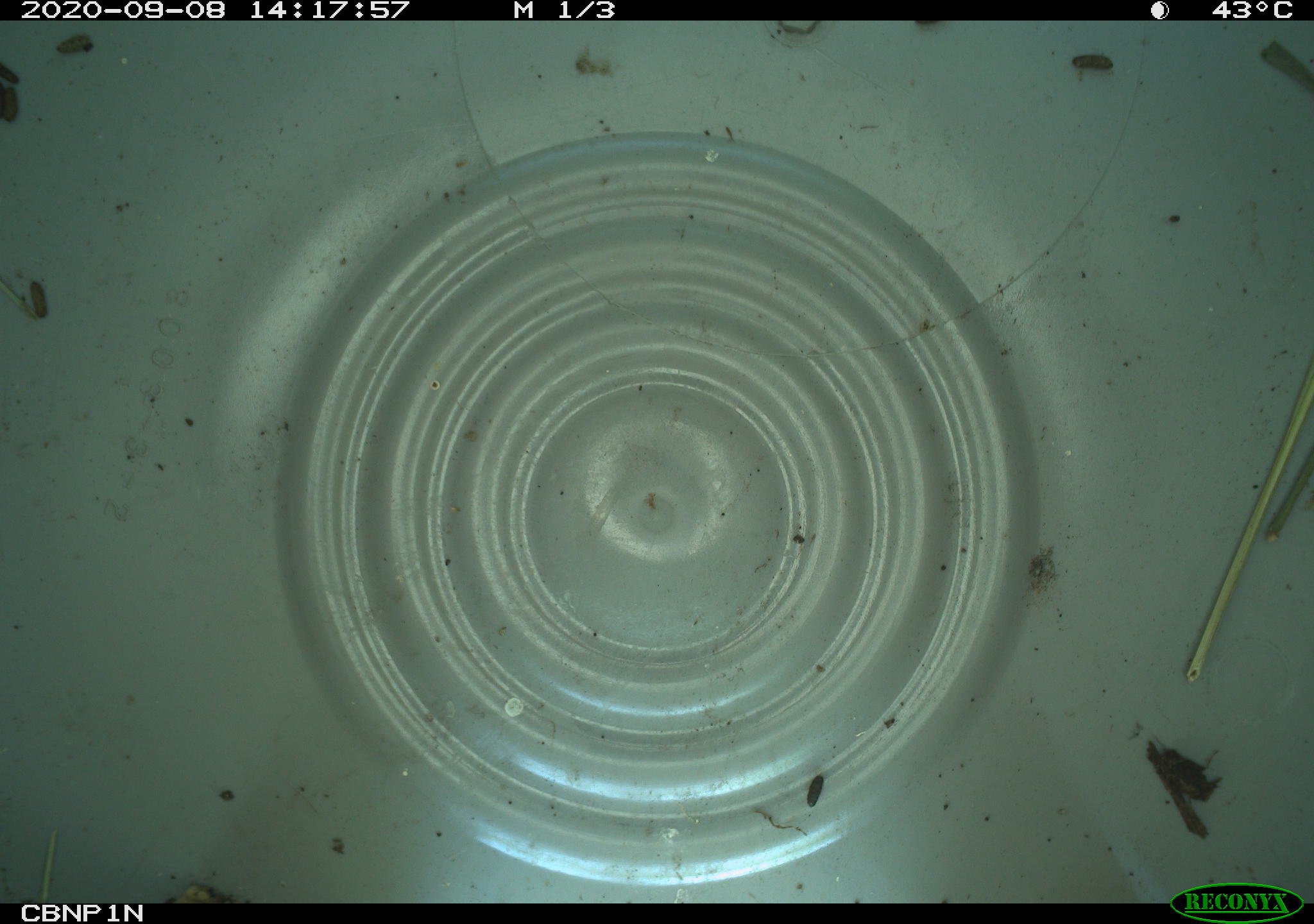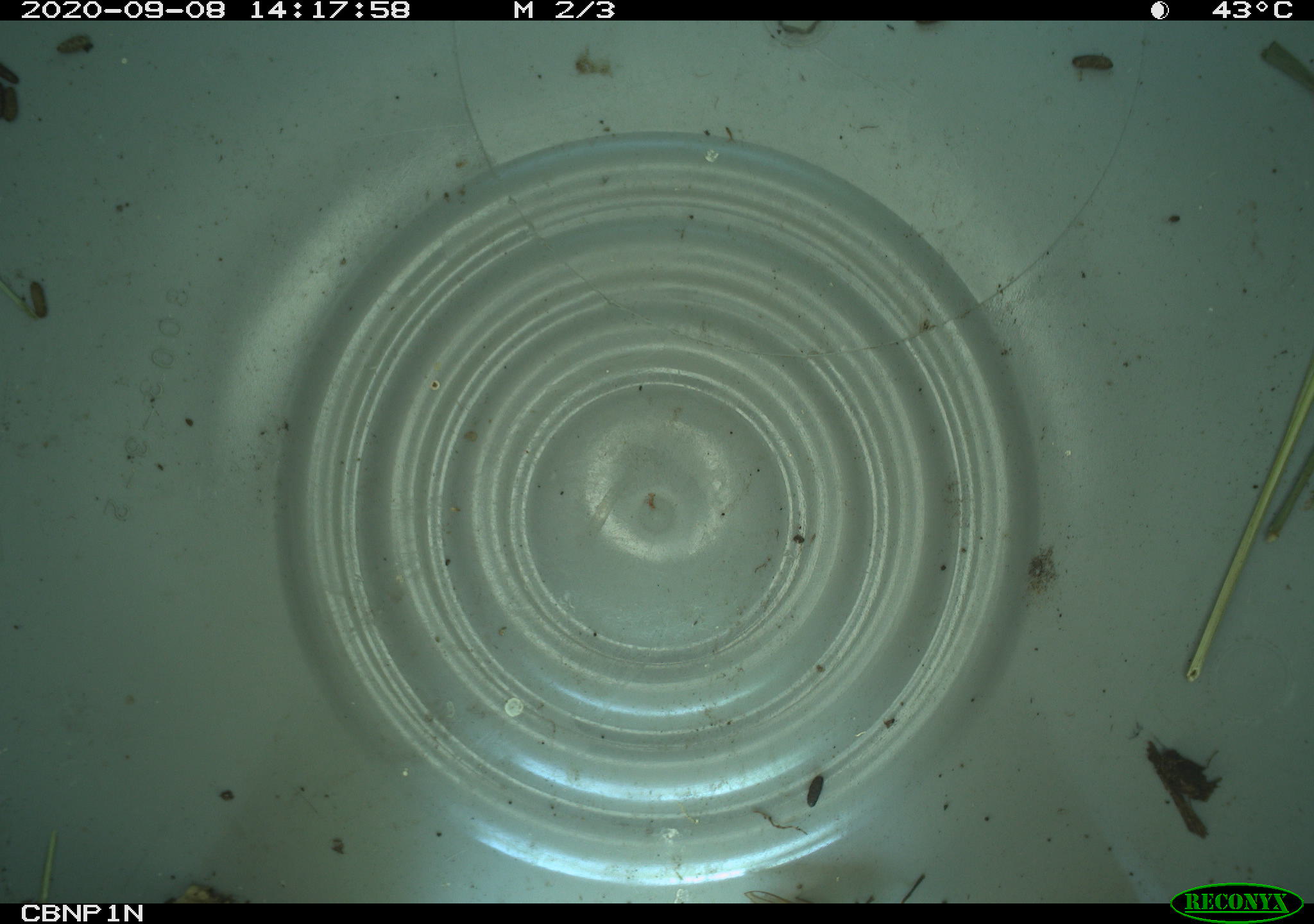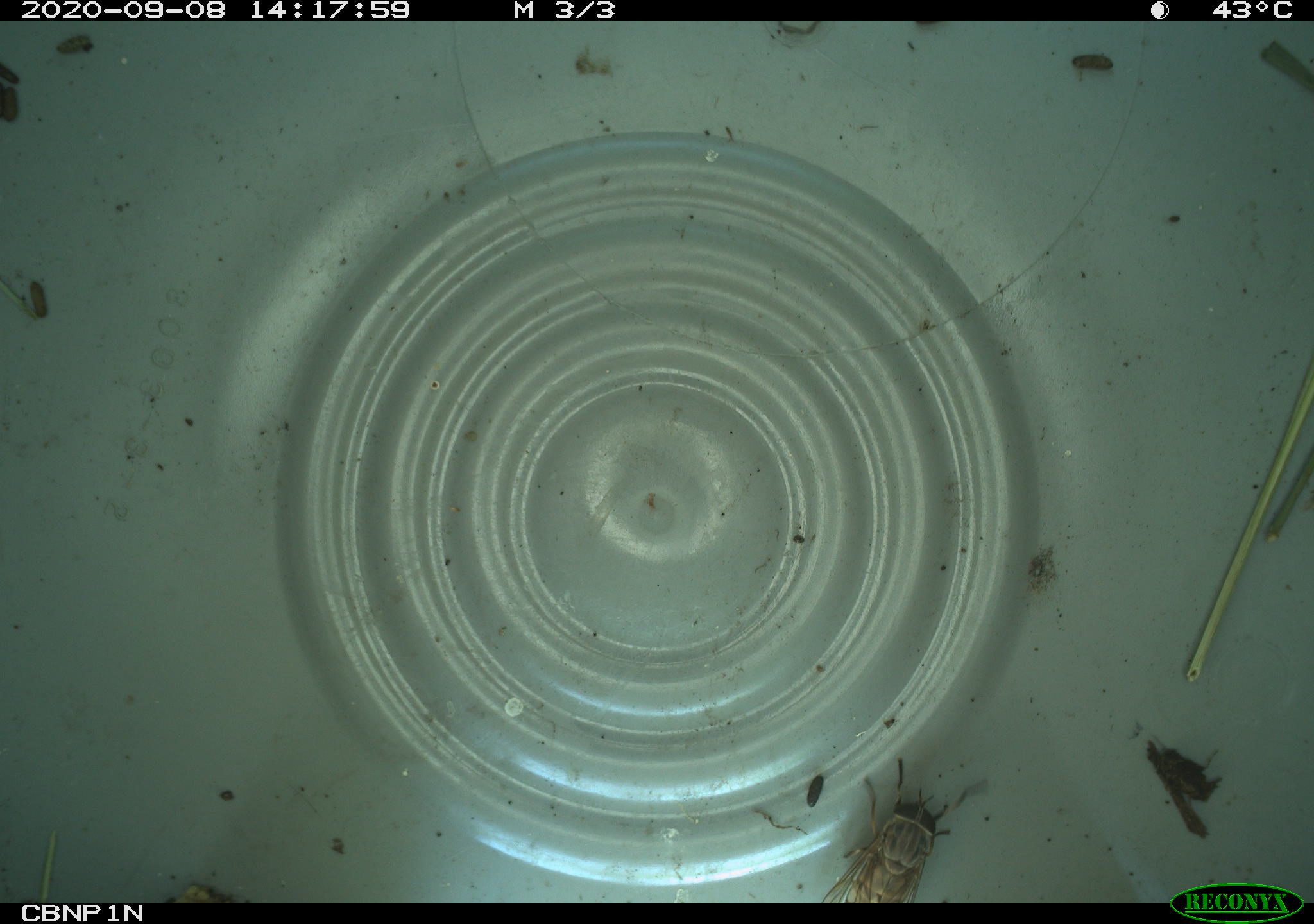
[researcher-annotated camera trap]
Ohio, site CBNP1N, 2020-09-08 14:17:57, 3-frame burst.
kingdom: Animalia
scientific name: Animalia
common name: animal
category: invertebrate